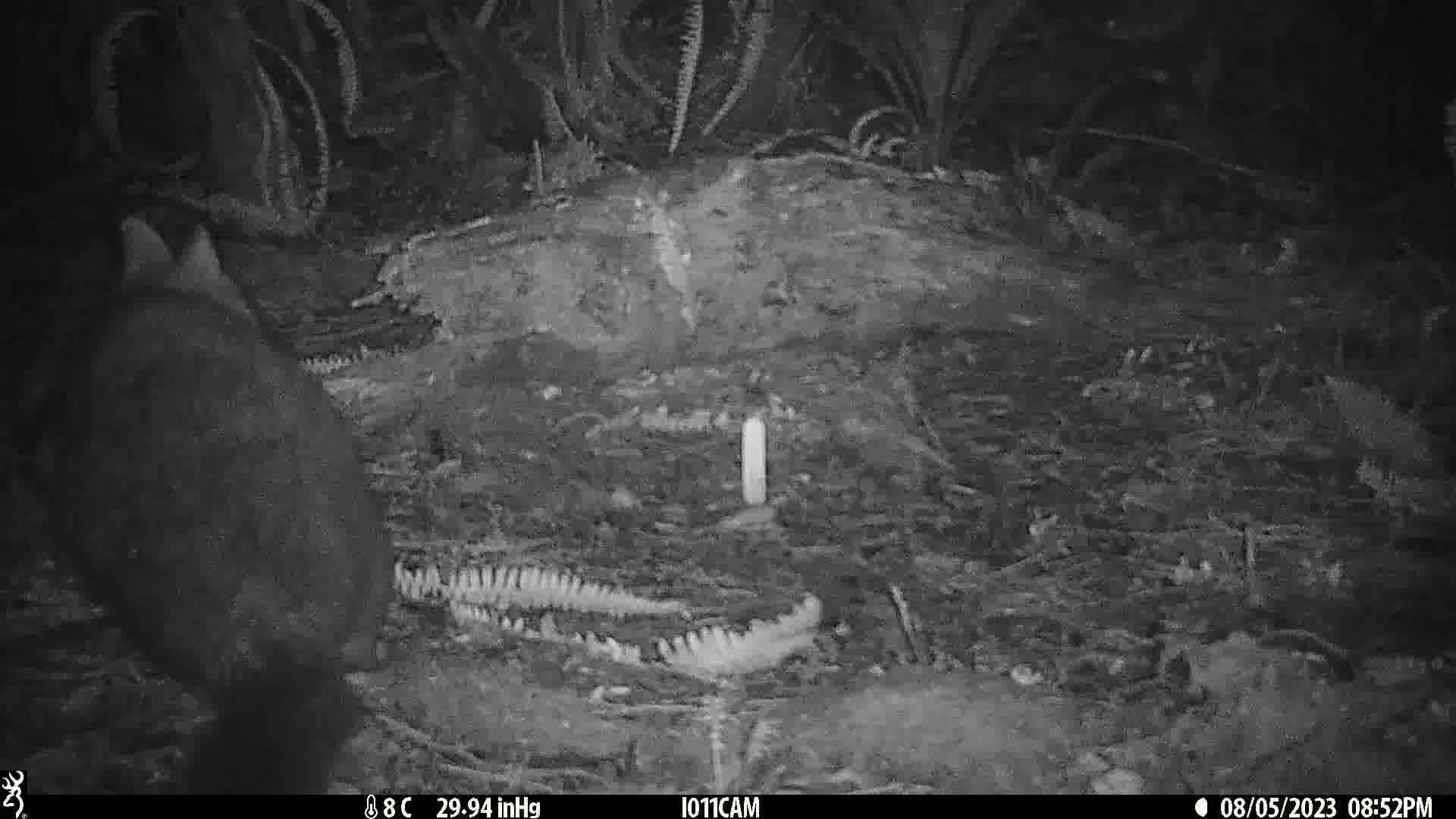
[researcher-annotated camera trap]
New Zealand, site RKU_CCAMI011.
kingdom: Animalia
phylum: Chordata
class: Mammalia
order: Diprotodontia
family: Phalangeridae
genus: Trichosurus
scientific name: Trichosurus vulpecula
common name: common brushtail possum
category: possum